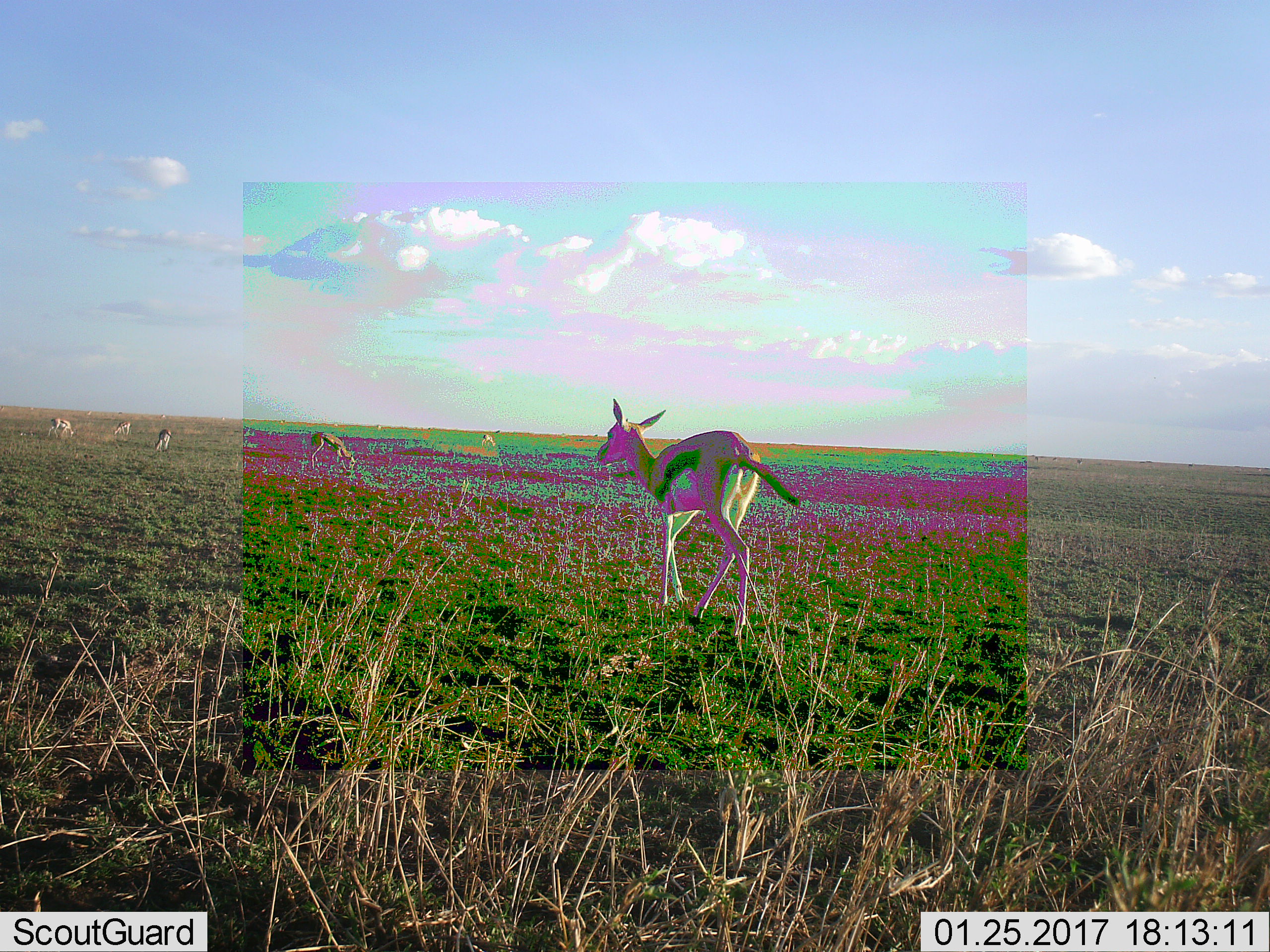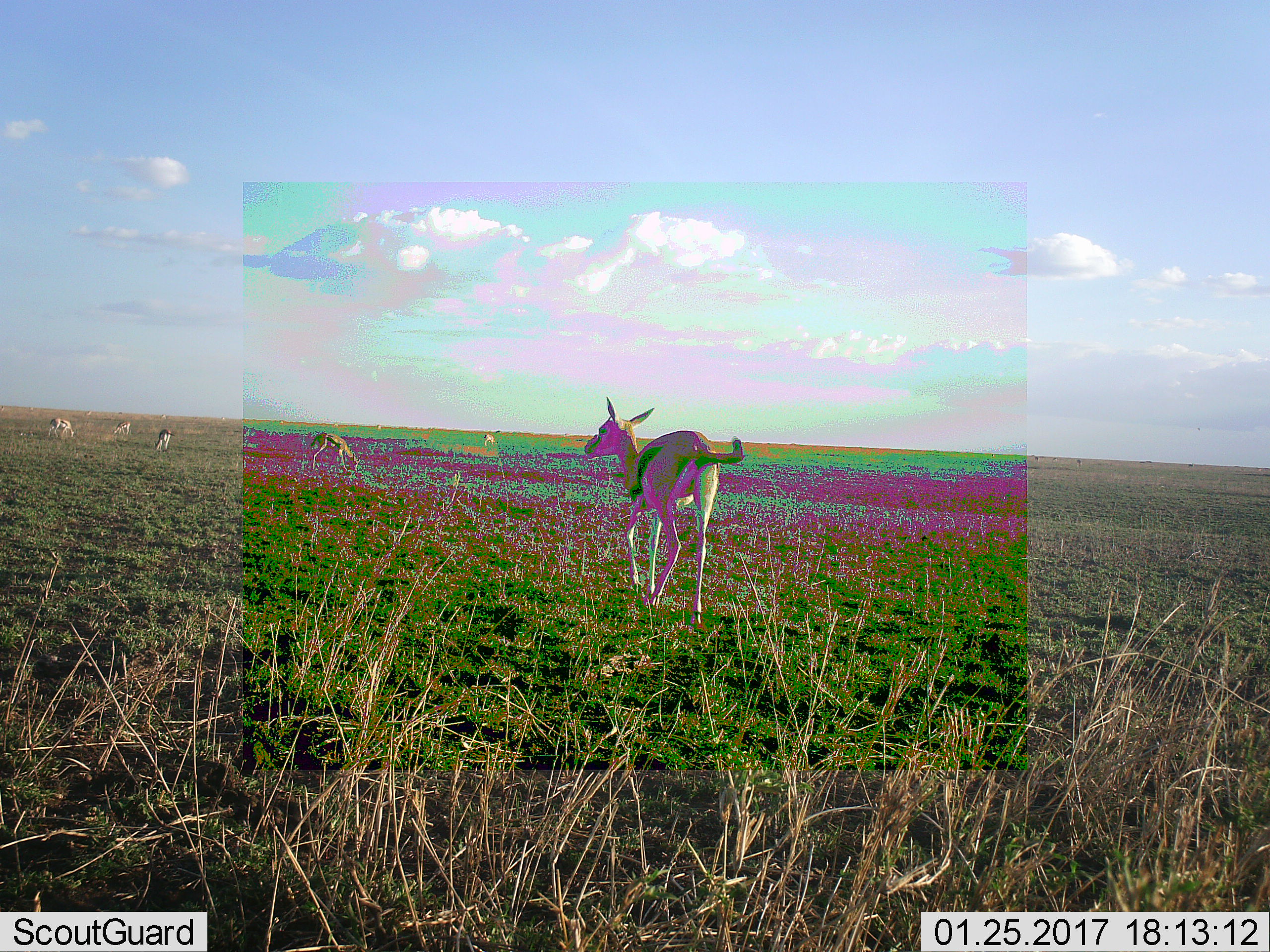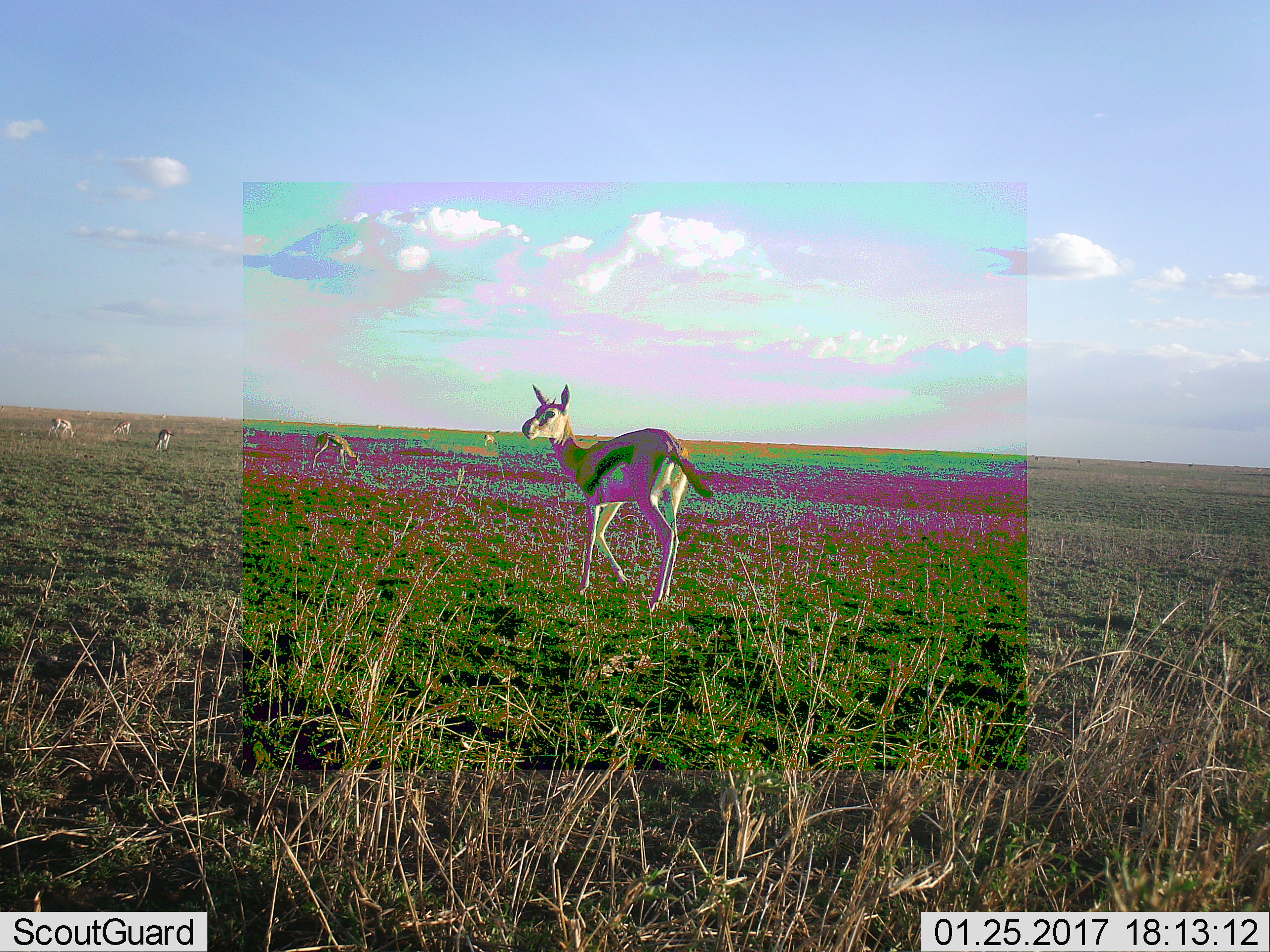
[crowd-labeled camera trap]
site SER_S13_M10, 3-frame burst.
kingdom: Animalia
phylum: Chordata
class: Mammalia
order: Artiodactyla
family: Bovidae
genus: Eudorcas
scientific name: Eudorcas thomsonii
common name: thomson's gazelle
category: gazellethomsons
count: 6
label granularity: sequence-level